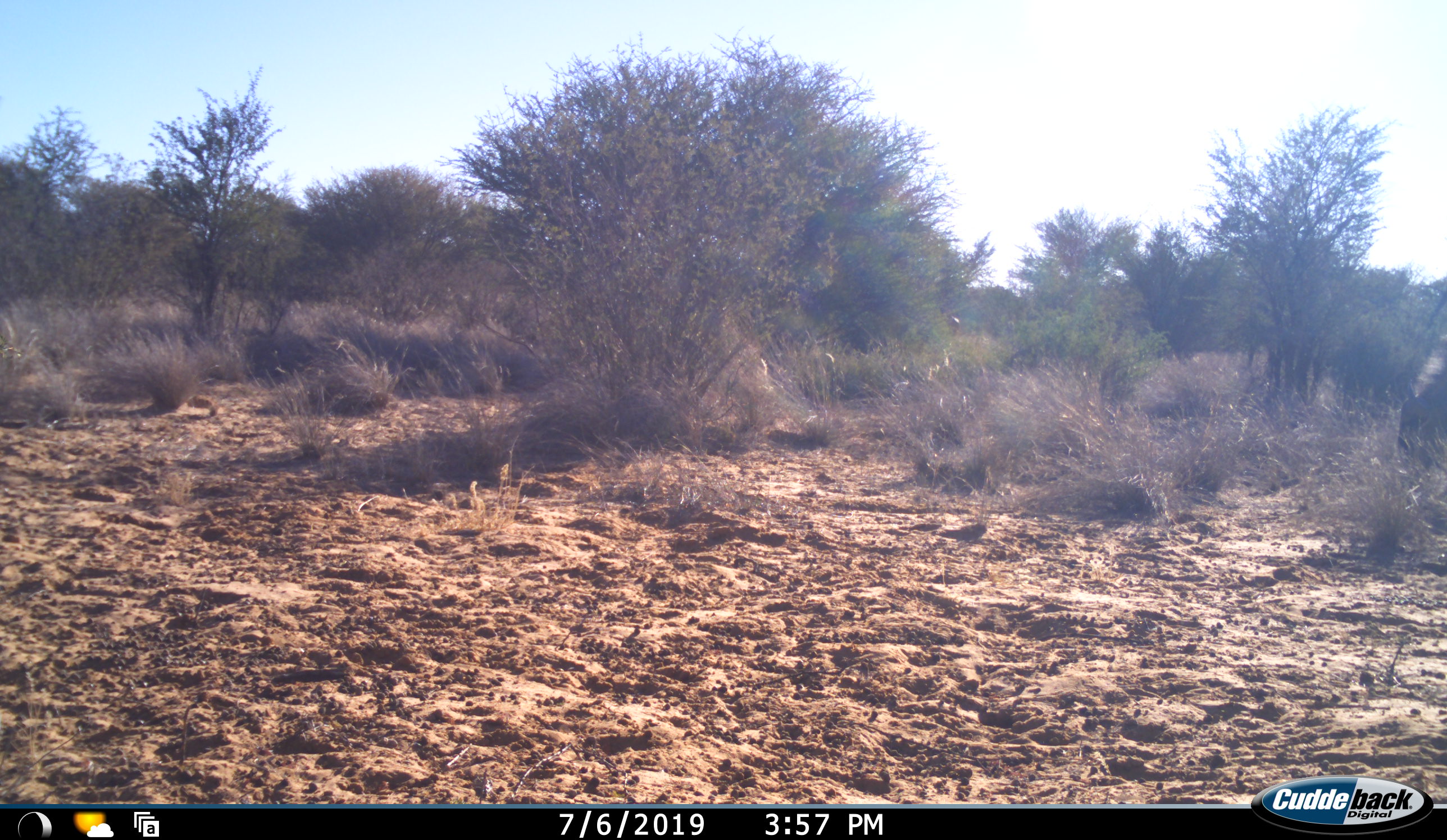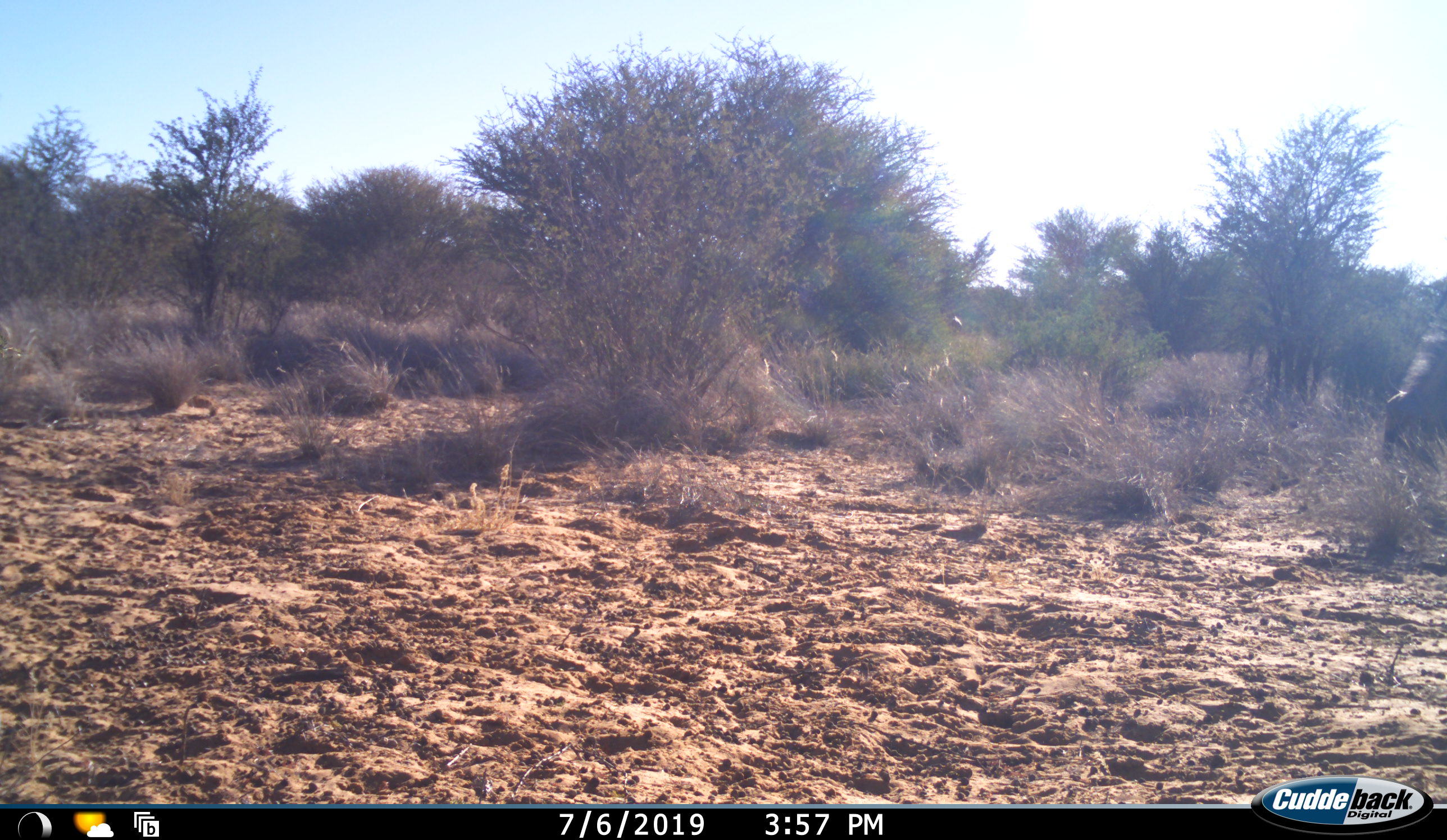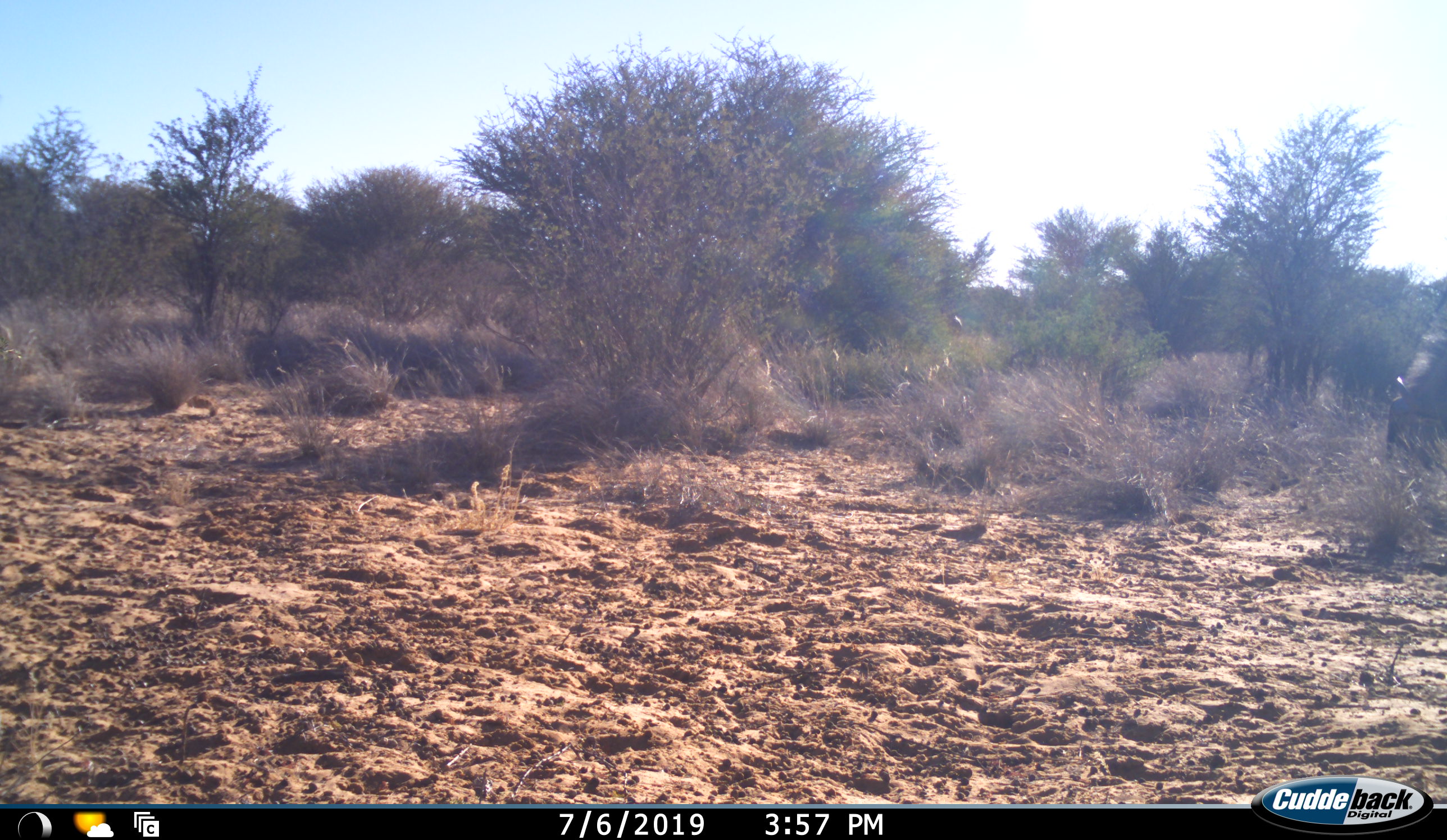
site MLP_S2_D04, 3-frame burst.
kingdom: Animalia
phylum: Chordata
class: Mammalia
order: Artiodactyla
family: Bovidae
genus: Connochaetes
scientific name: Connochaetes taurinus taurinus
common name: blue wildebeest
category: wildebeestblue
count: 1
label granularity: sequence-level